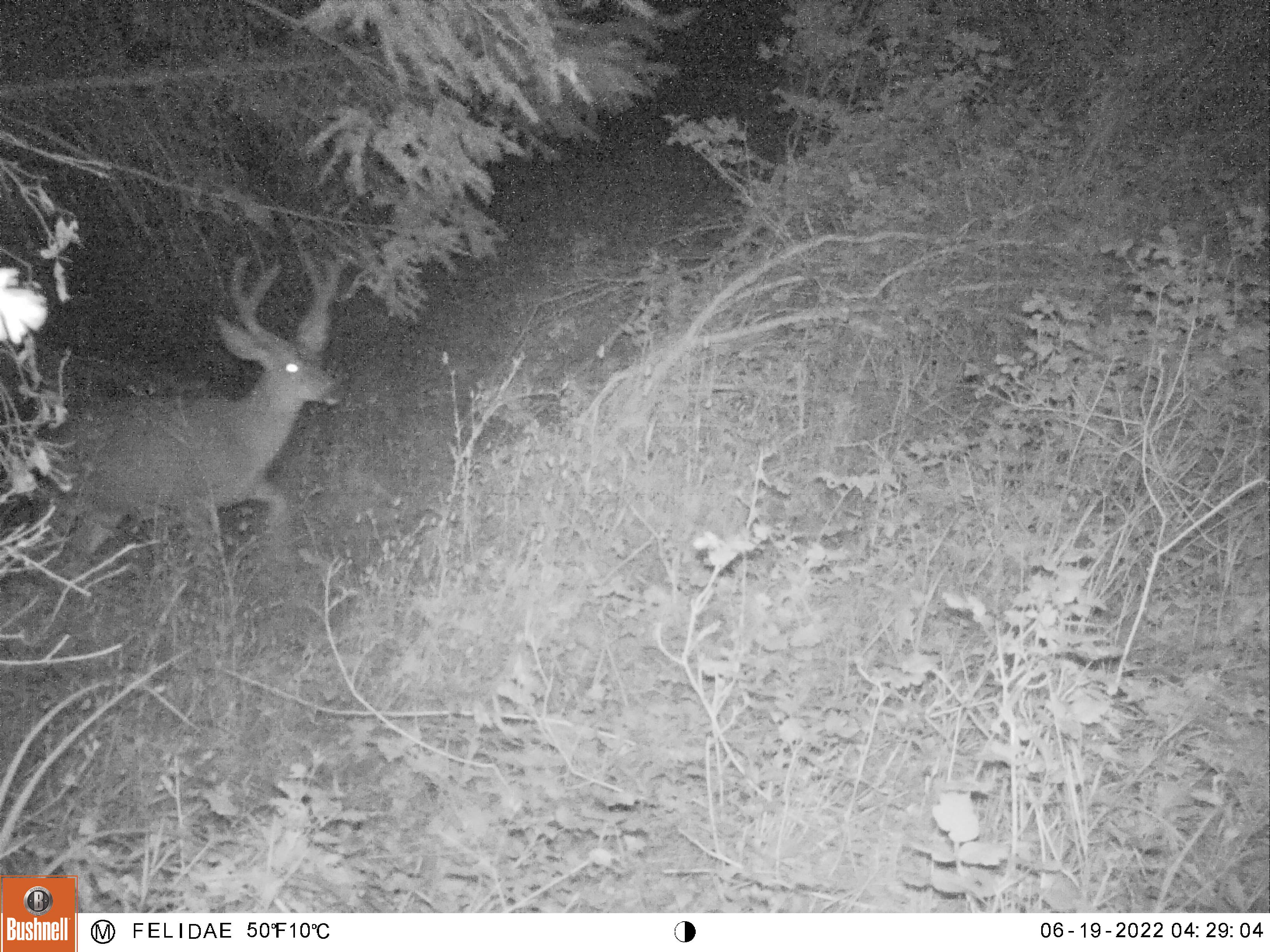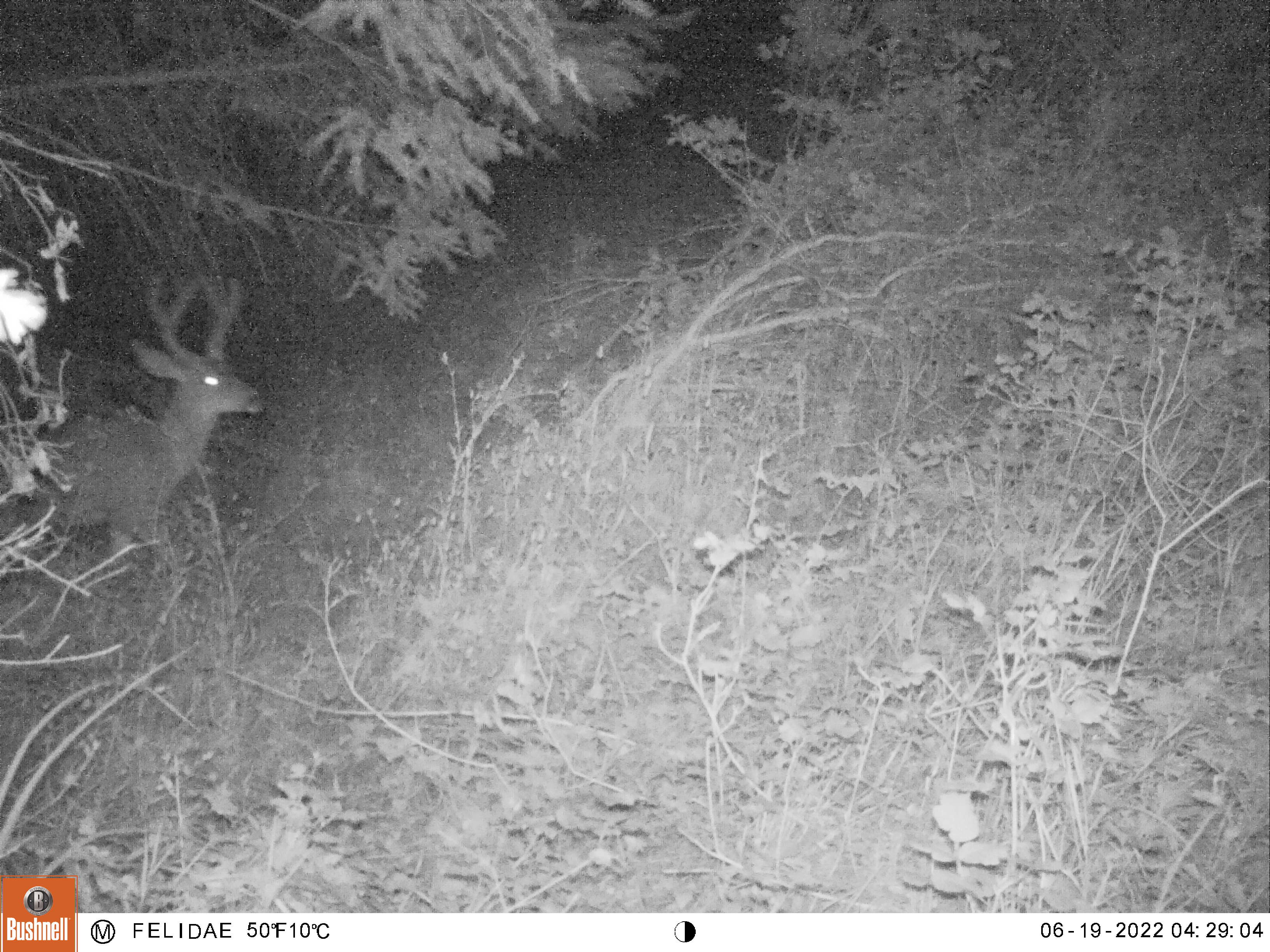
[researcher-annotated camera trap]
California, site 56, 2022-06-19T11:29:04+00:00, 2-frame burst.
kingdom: Animalia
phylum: Chordata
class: Mammalia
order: Artiodactyla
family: Cervidae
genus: Odocoileus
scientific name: Odocoileus hemionus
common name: mule deer